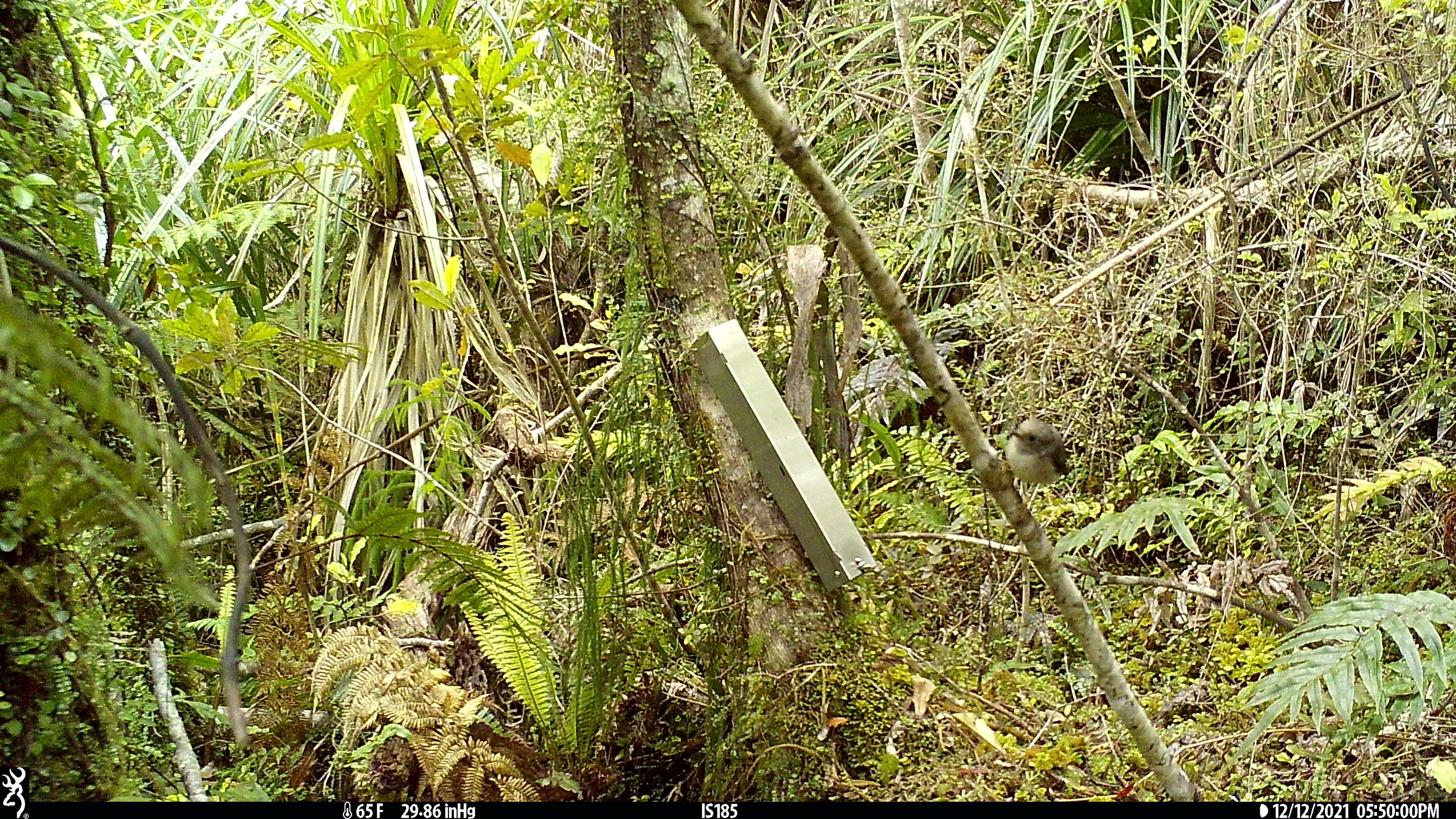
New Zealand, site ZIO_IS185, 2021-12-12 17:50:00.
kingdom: Animalia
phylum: Chordata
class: Aves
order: Passeriformes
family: Petroicidae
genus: Petroica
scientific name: Petroica macrocephala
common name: tomtit